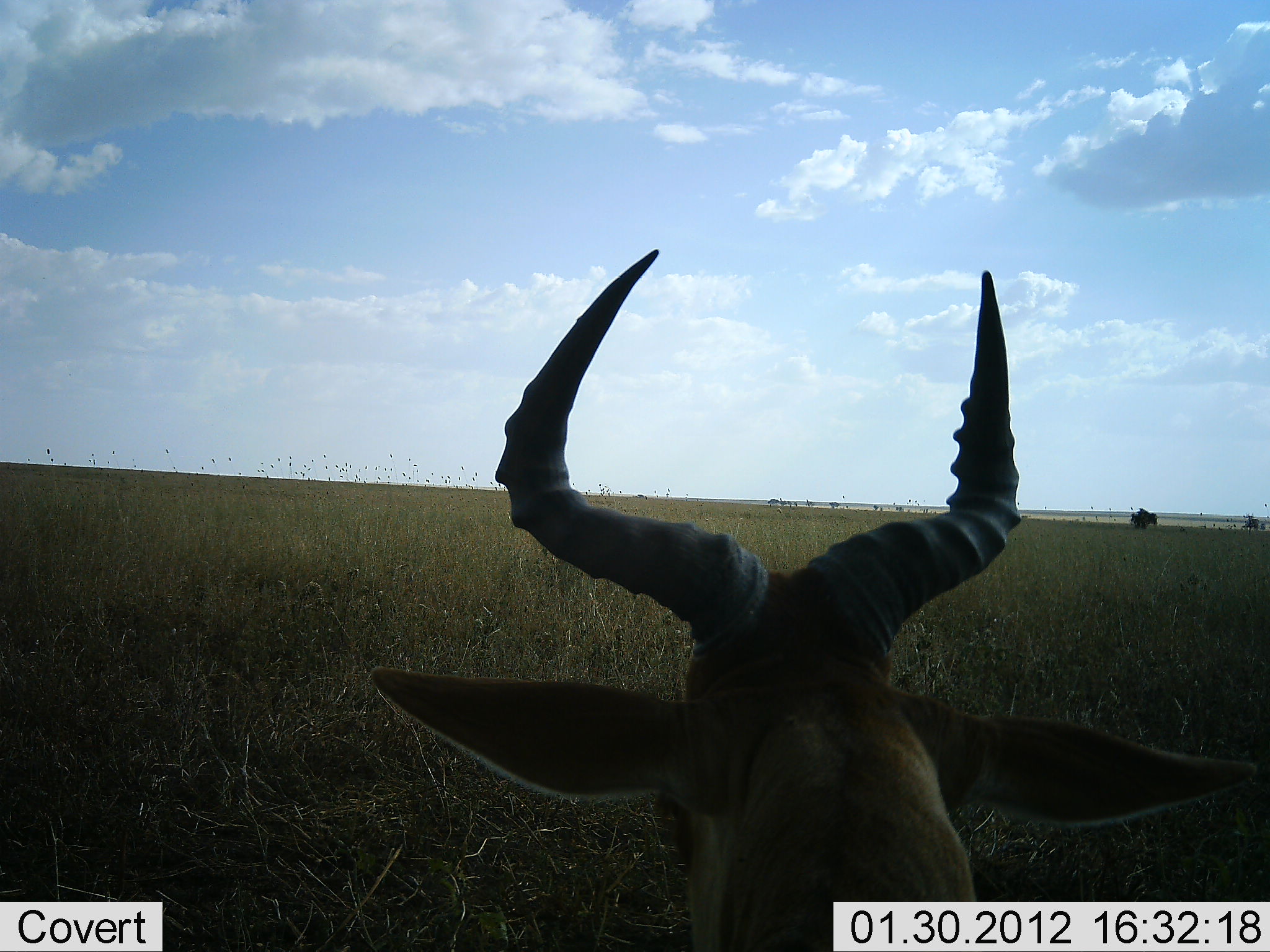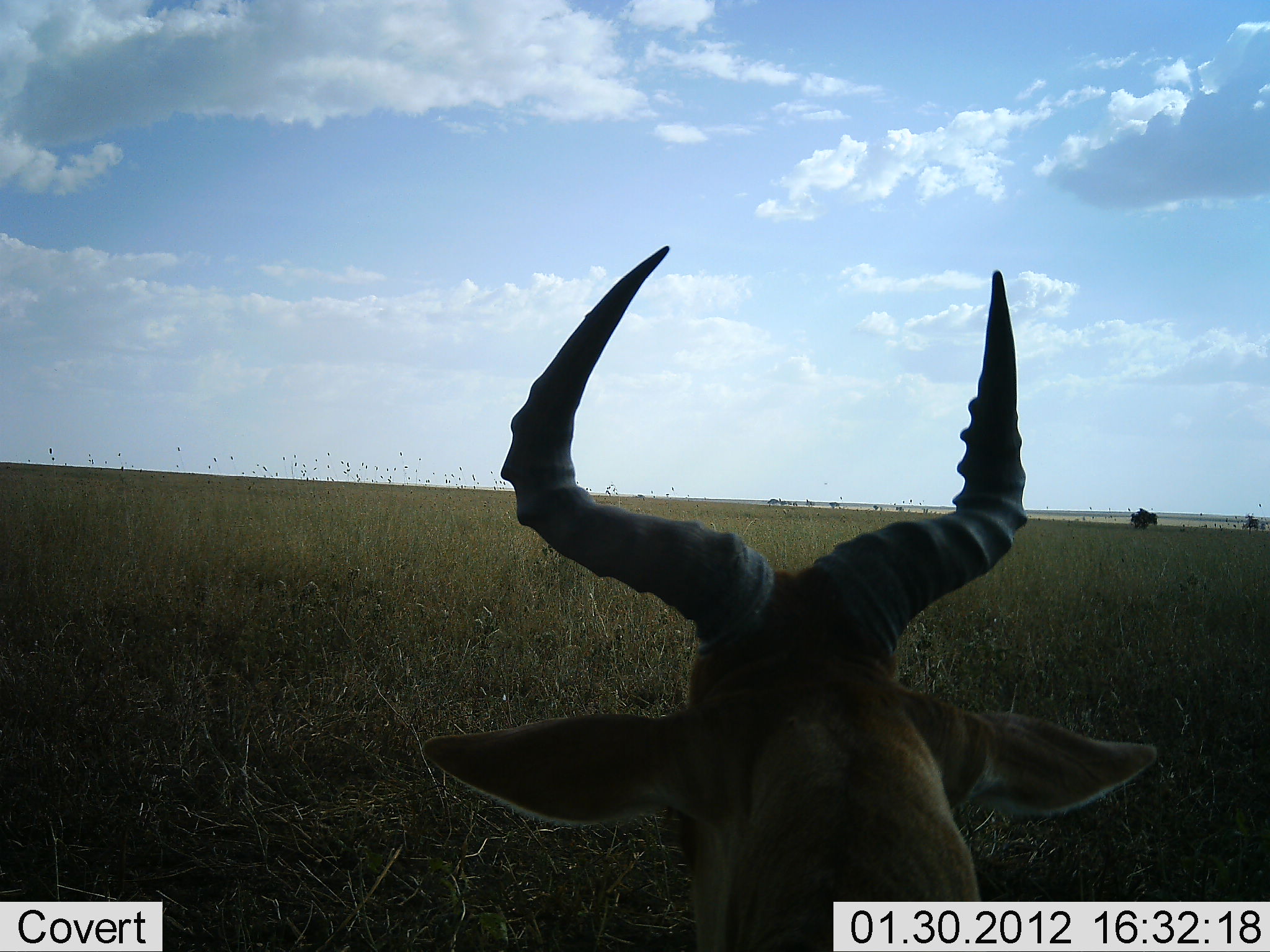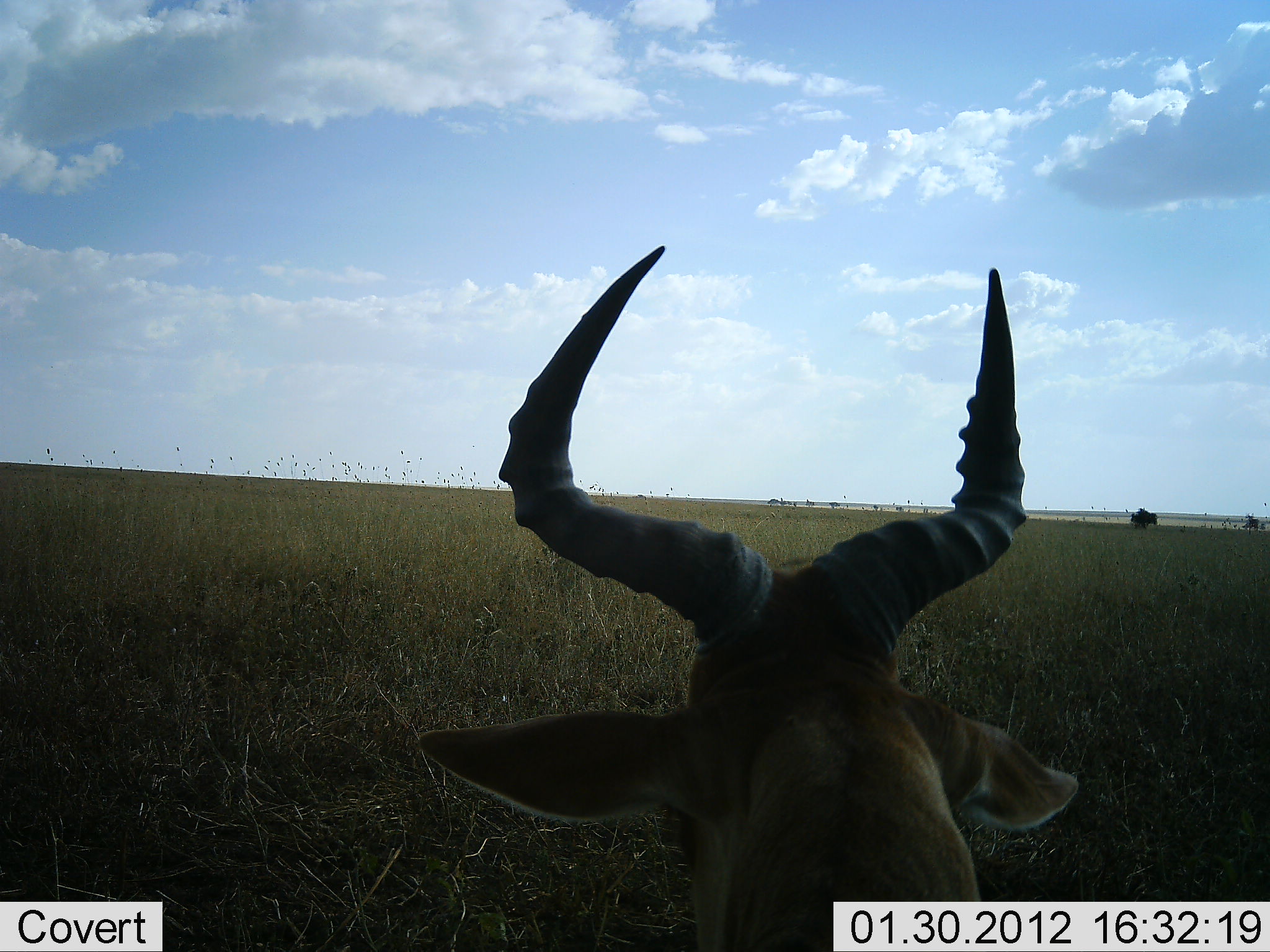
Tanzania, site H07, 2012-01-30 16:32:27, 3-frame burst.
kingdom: Animalia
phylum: Chordata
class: Mammalia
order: Artiodactyla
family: Bovidae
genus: Alcelaphus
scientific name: Alcelaphus buselaphus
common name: hartebeest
Hartebeest (Alcelaphus buselaphus), count 1. Behavior (volunteer vote fractions): standing 38%, resting 62%, moving 0%, interacting 0%. Young present (vote fraction): 0%. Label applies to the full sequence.